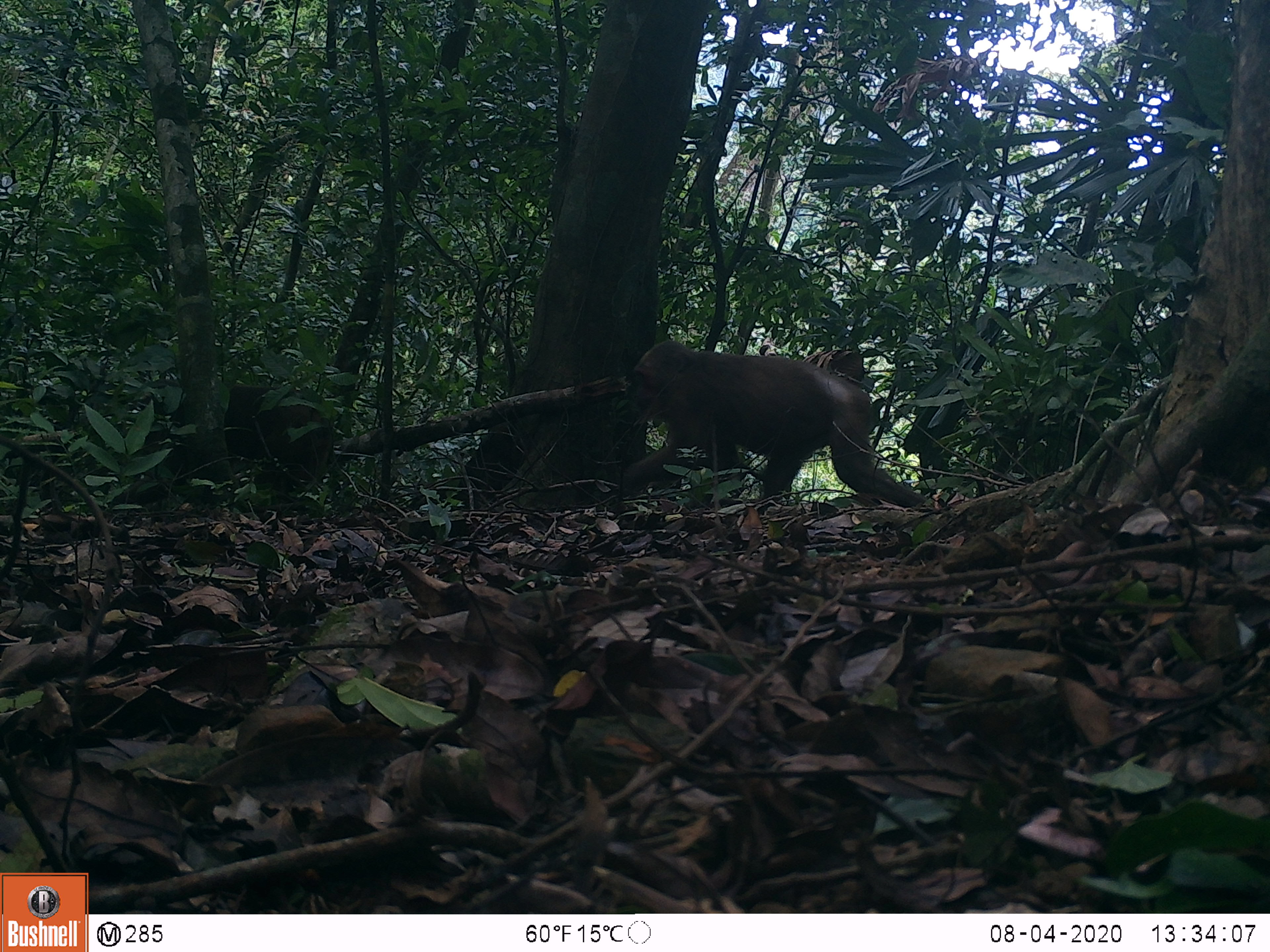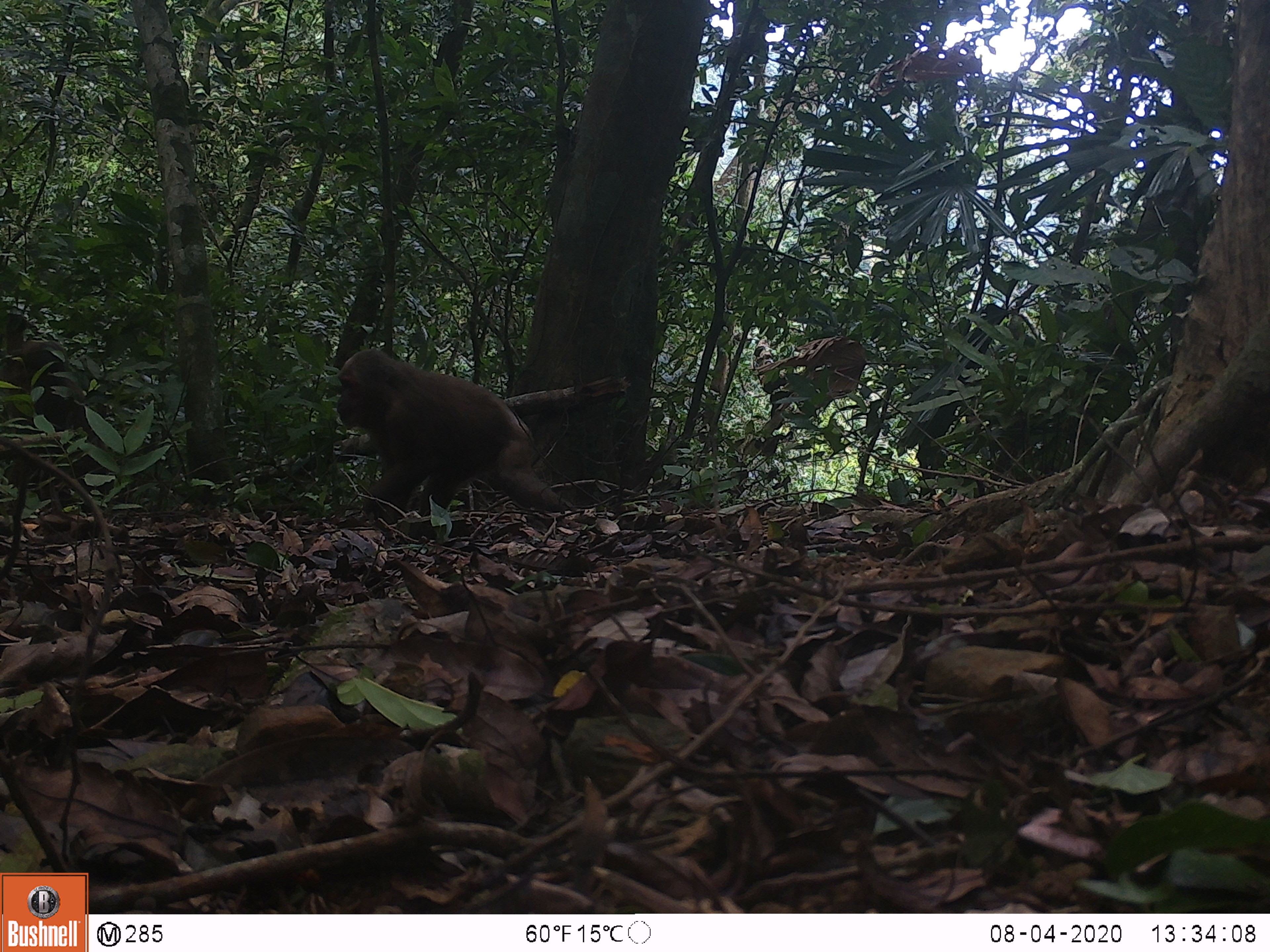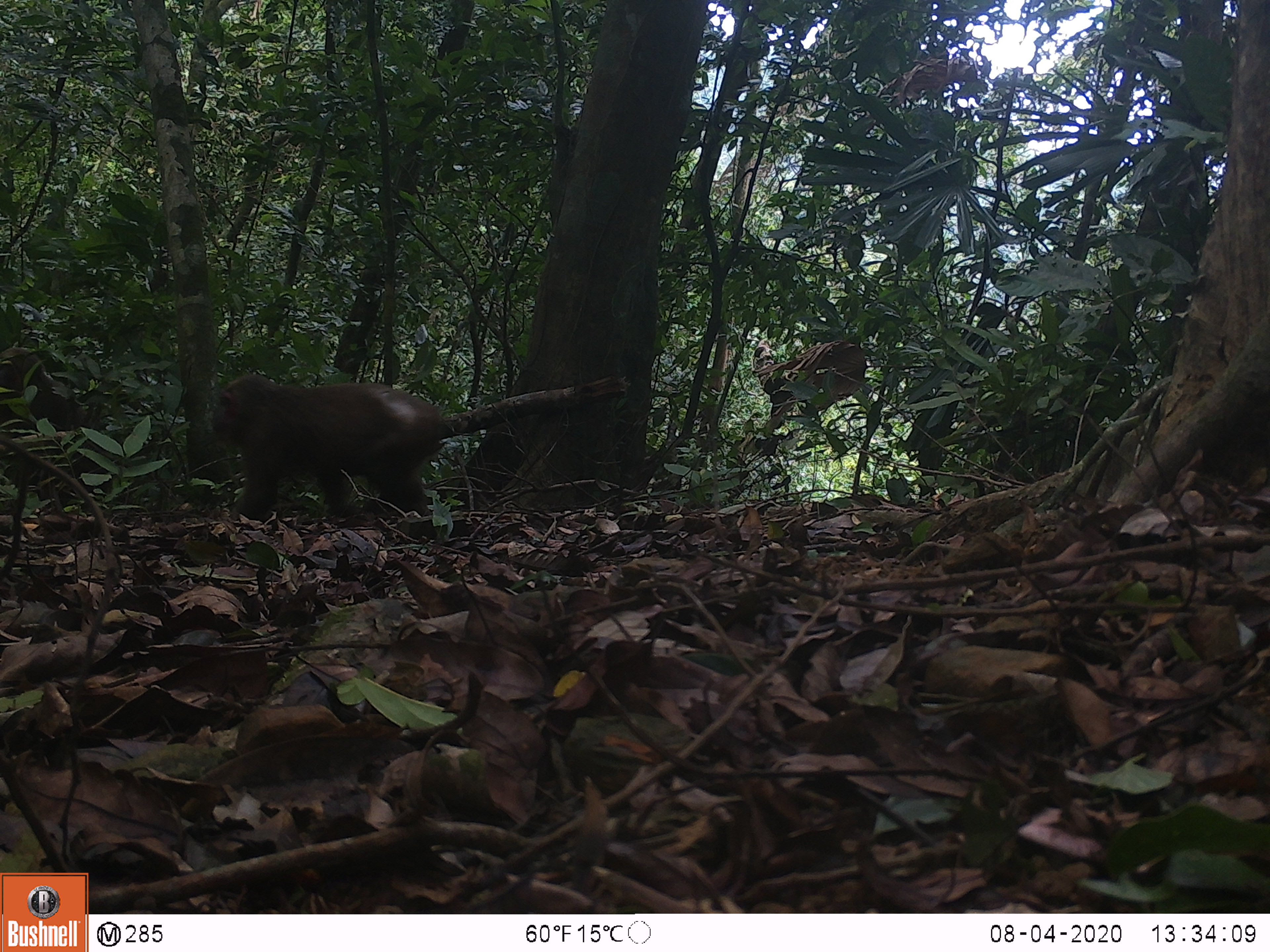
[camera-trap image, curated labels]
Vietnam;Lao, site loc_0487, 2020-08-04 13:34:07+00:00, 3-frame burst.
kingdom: Animalia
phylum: Chordata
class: Mammalia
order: Primates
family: Cercopithecidae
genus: Macaca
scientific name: Macaca arctoides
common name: stump-tailed macaque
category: stump tailed macaque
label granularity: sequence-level